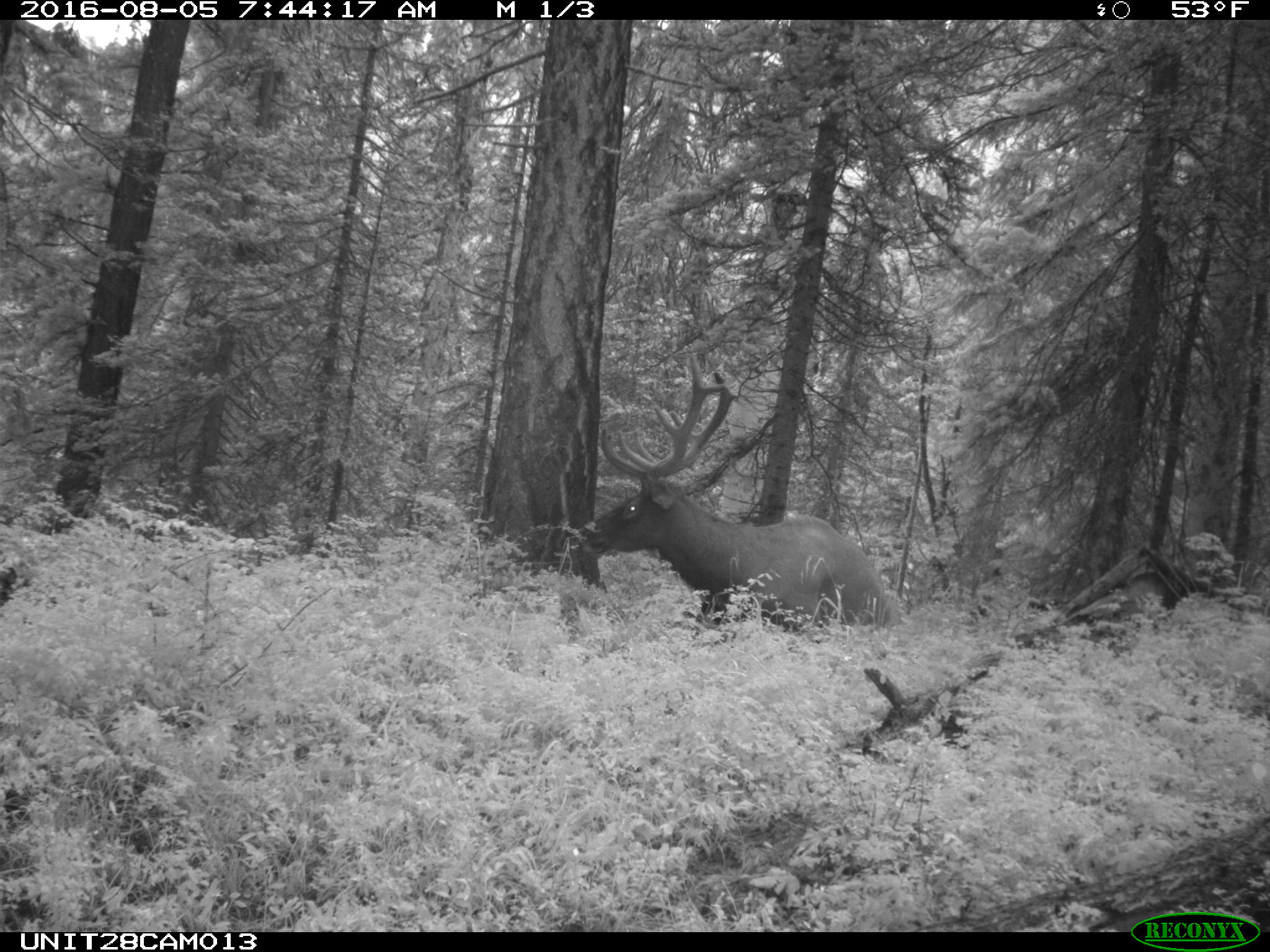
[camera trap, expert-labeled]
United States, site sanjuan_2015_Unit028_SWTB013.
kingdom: Animalia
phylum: Chordata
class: Mammalia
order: Artiodactyla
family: Cervidae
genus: Cervus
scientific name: Cervus elaphus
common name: red deer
Cervus elaphus (red deer).